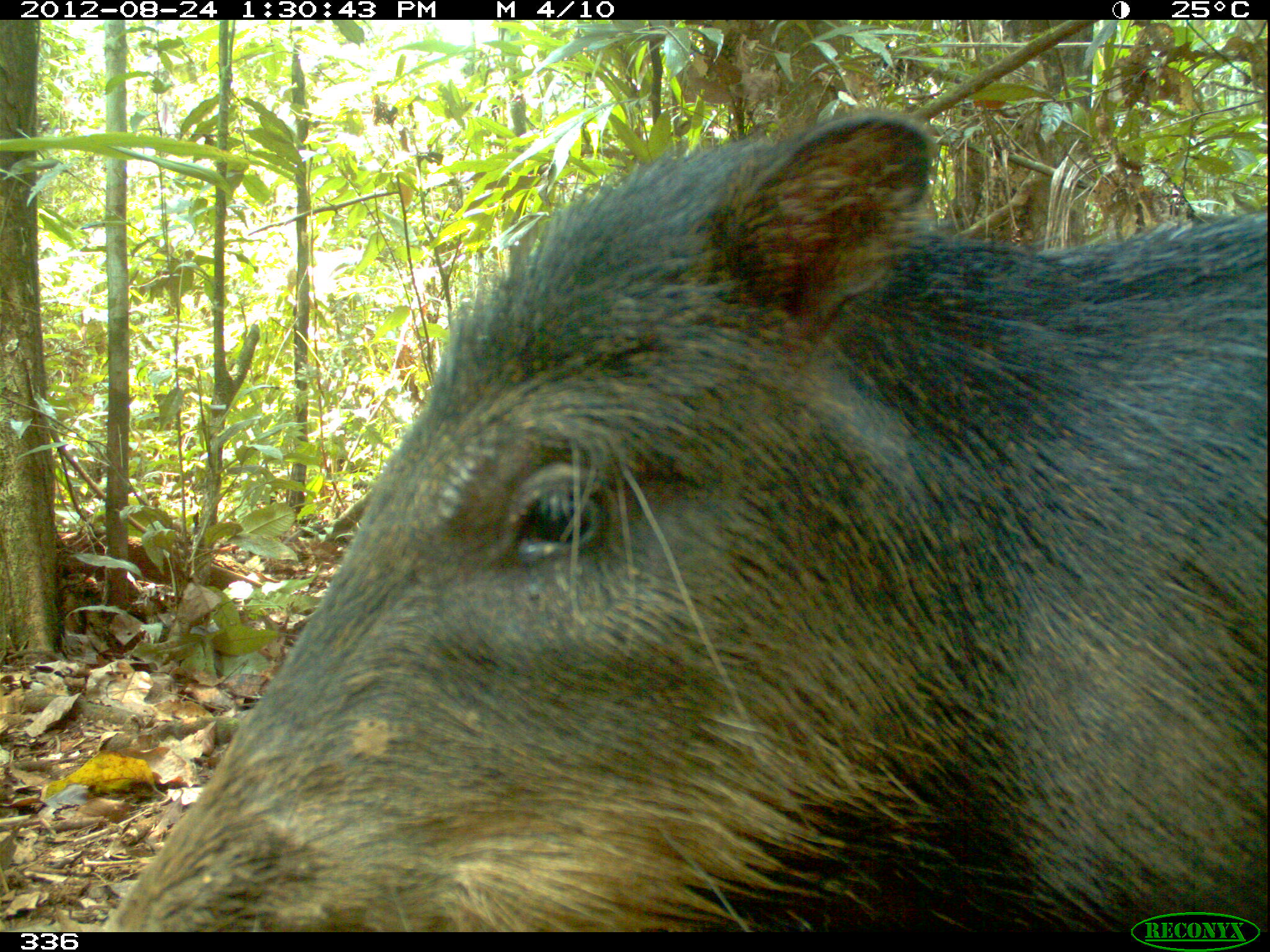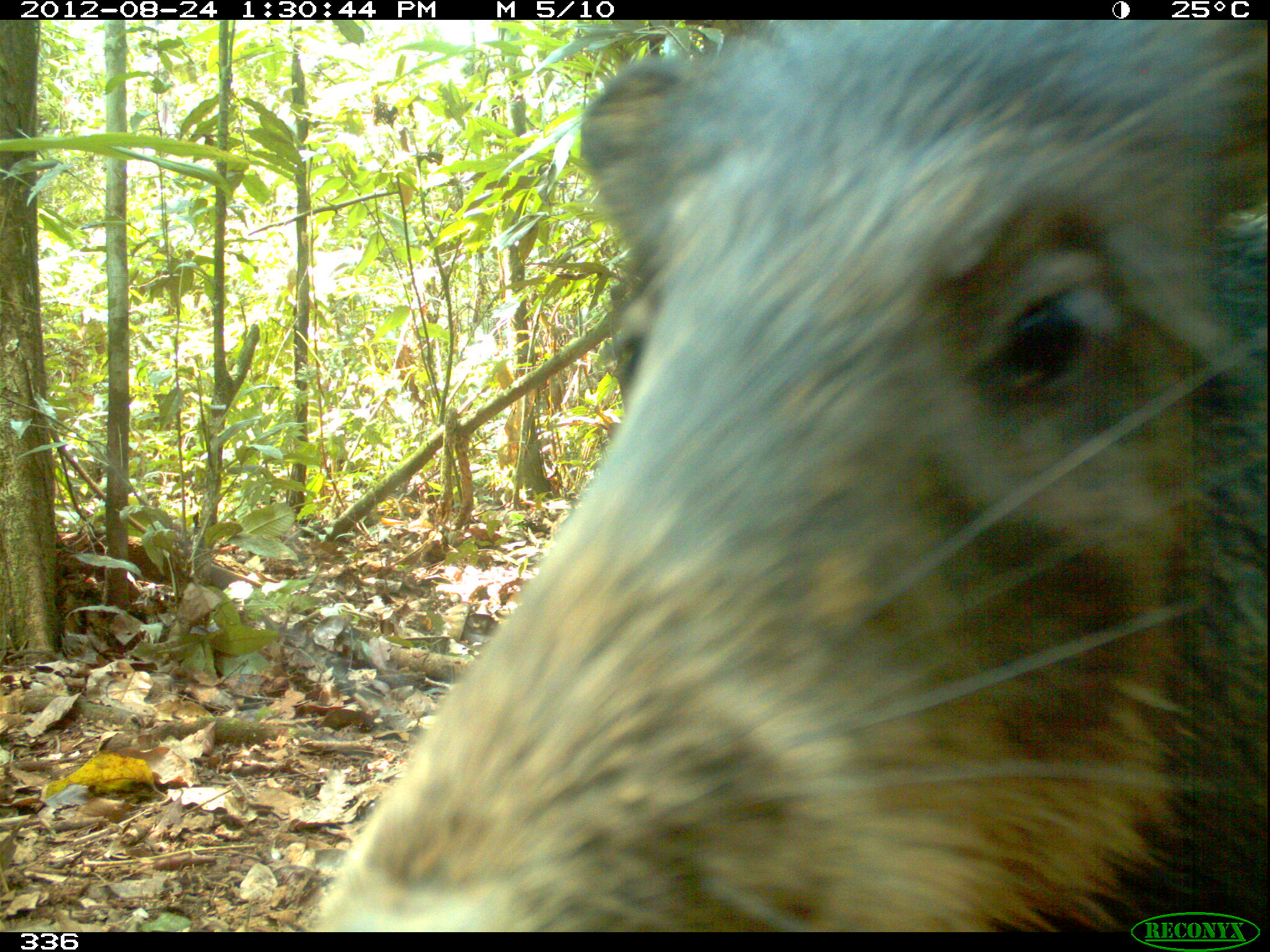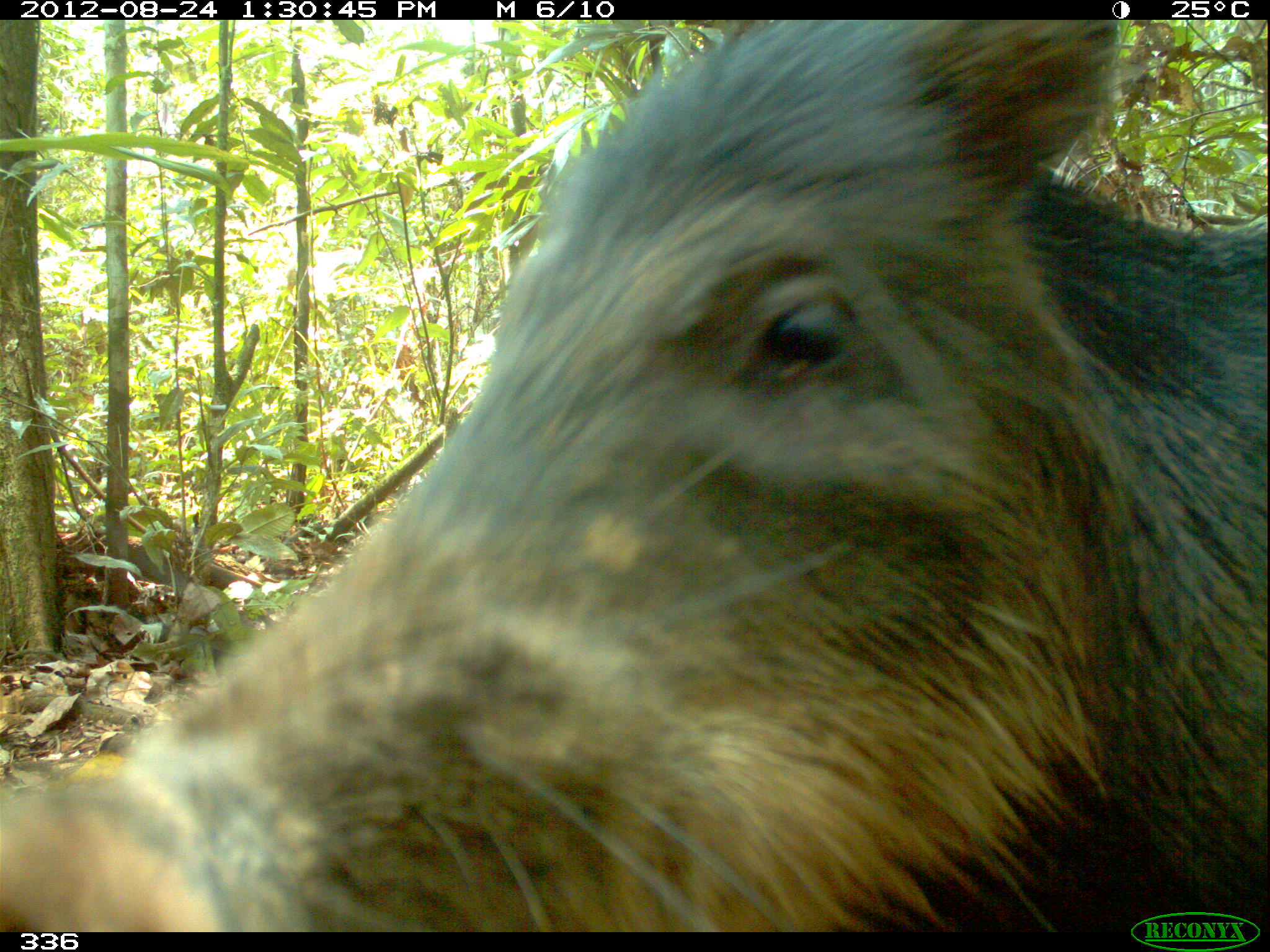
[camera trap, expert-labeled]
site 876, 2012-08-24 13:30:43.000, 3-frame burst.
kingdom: Animalia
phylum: Chordata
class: Mammalia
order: Artiodactyla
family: Tayassuidae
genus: Tayassu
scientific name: Tayassu pecari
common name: white-lipped peccary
Tayassu pecari (white-lipped peccary).